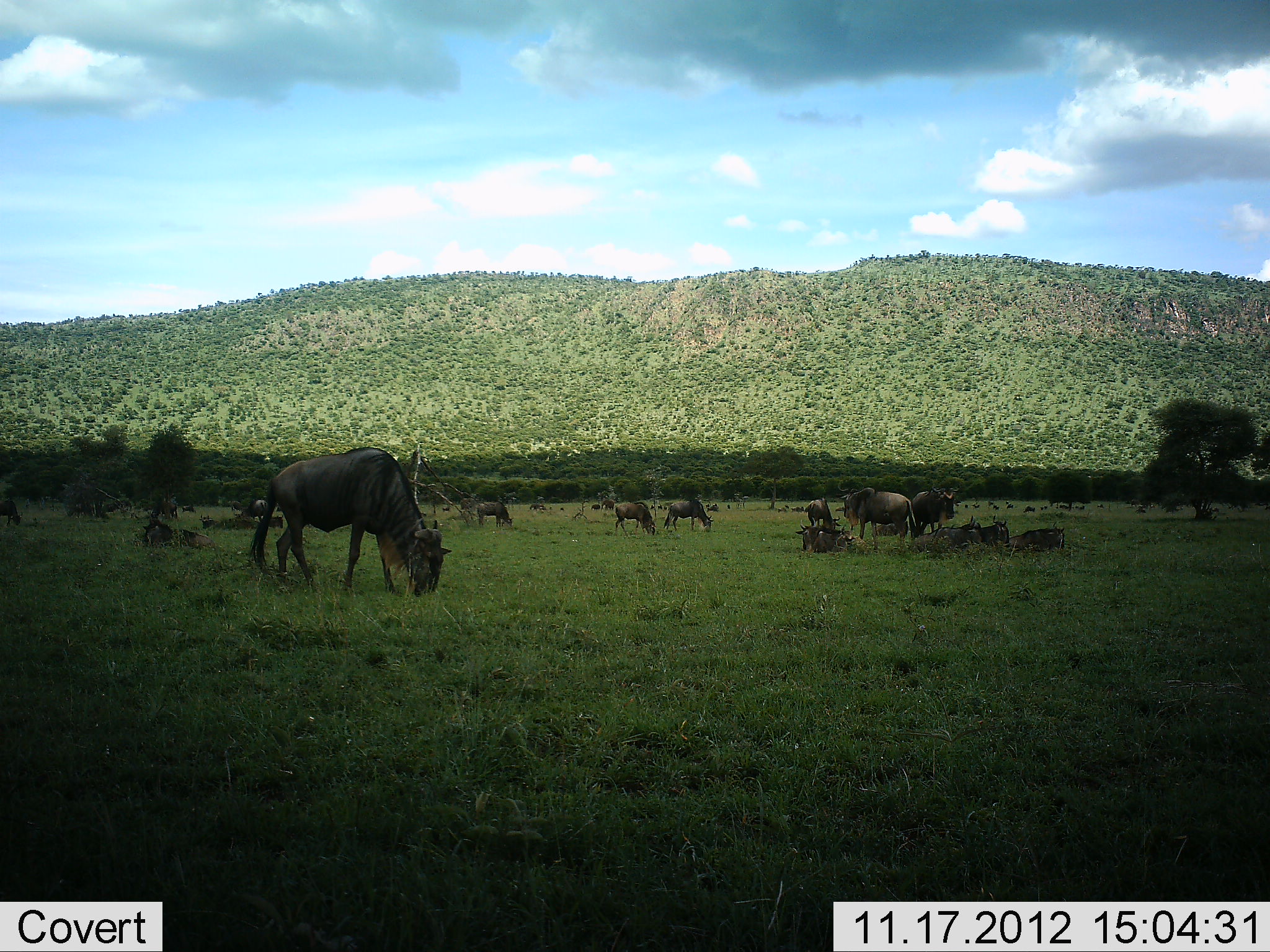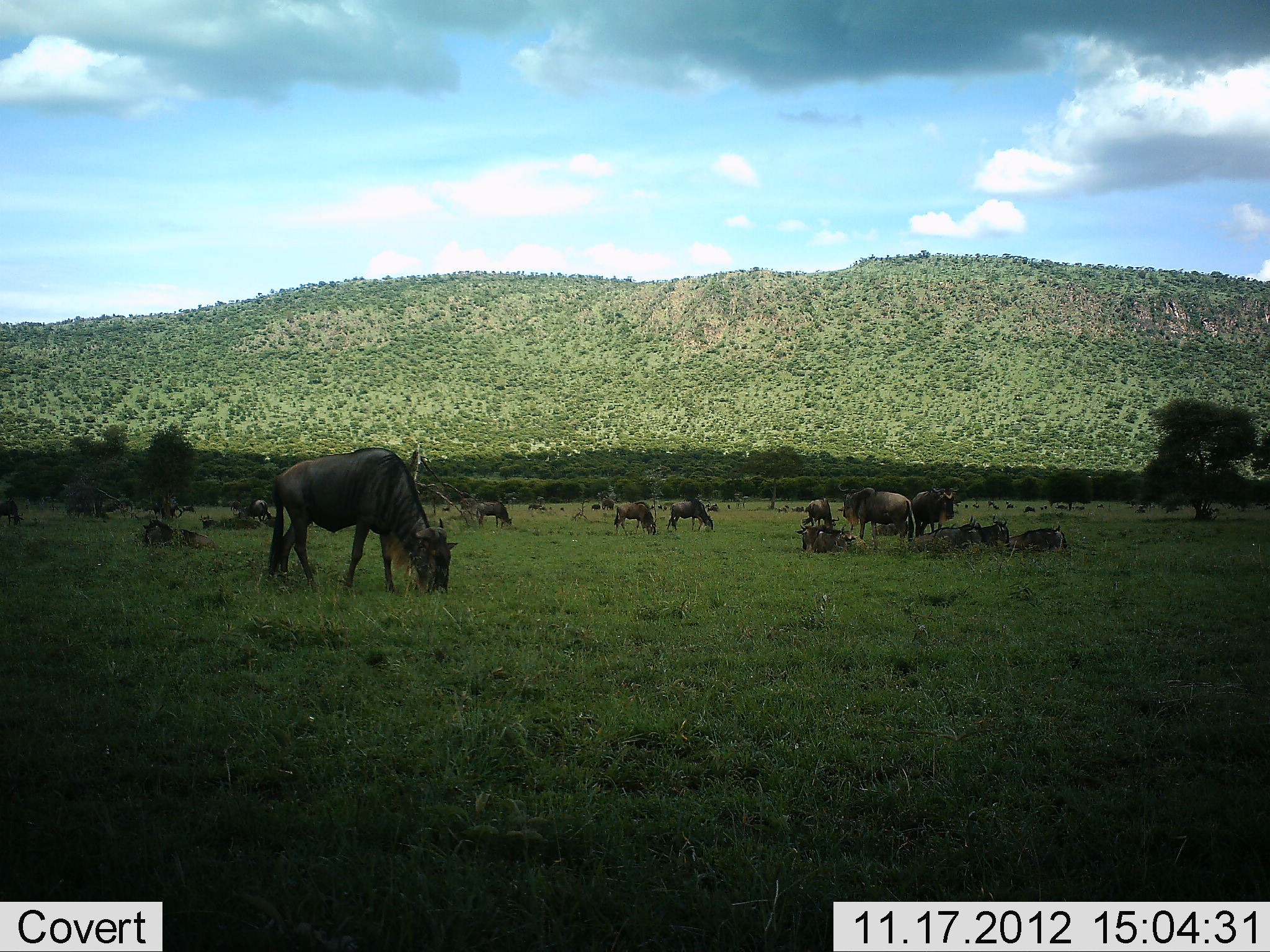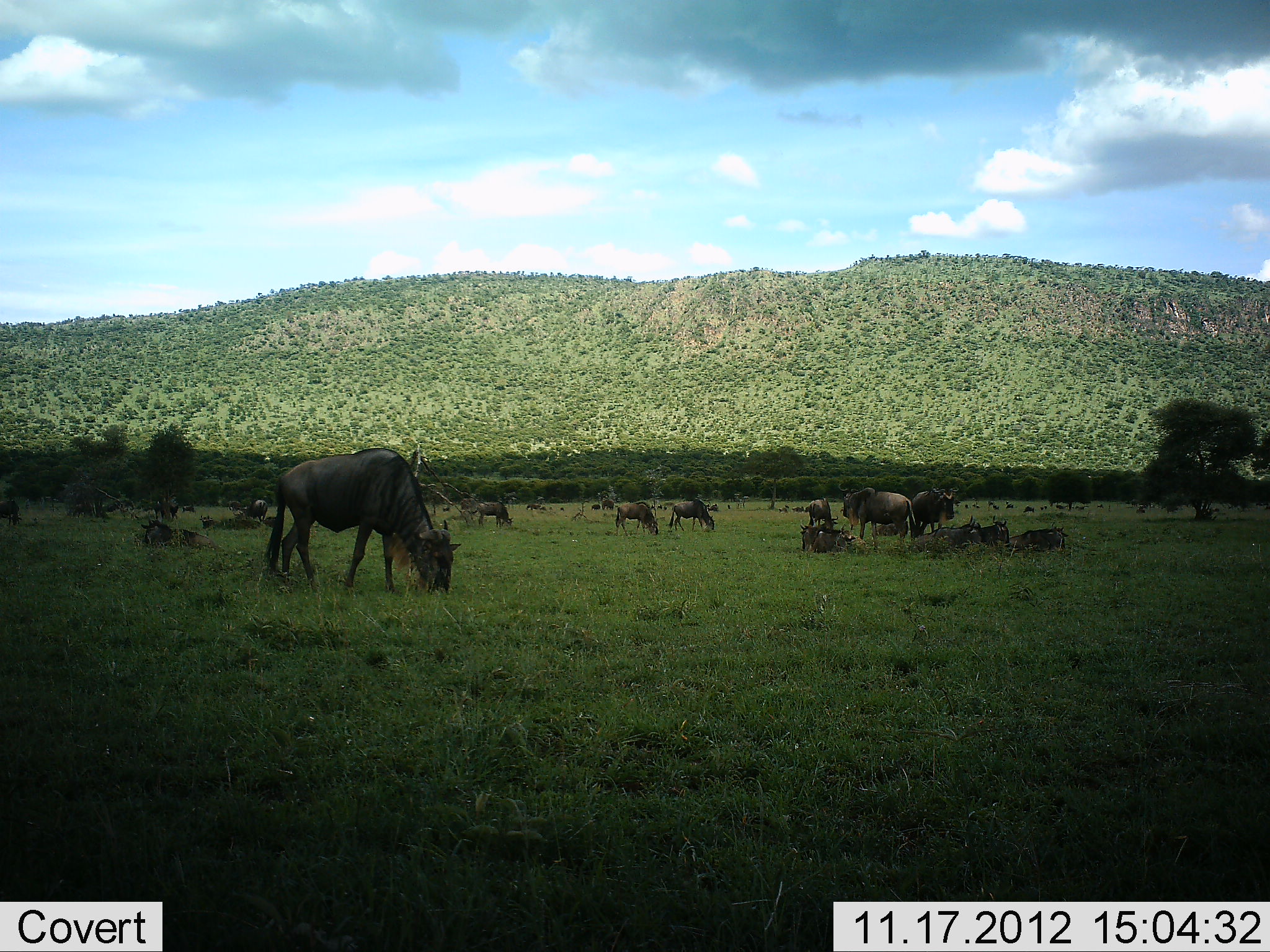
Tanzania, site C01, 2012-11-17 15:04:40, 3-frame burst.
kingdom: Animalia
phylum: Chordata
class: Mammalia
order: Artiodactyla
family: Bovidae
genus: Connochaetes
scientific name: Connochaetes taurinus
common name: blue wildebeest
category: wildebeest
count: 11-50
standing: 60%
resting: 90%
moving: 10%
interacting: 0%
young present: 0%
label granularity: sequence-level